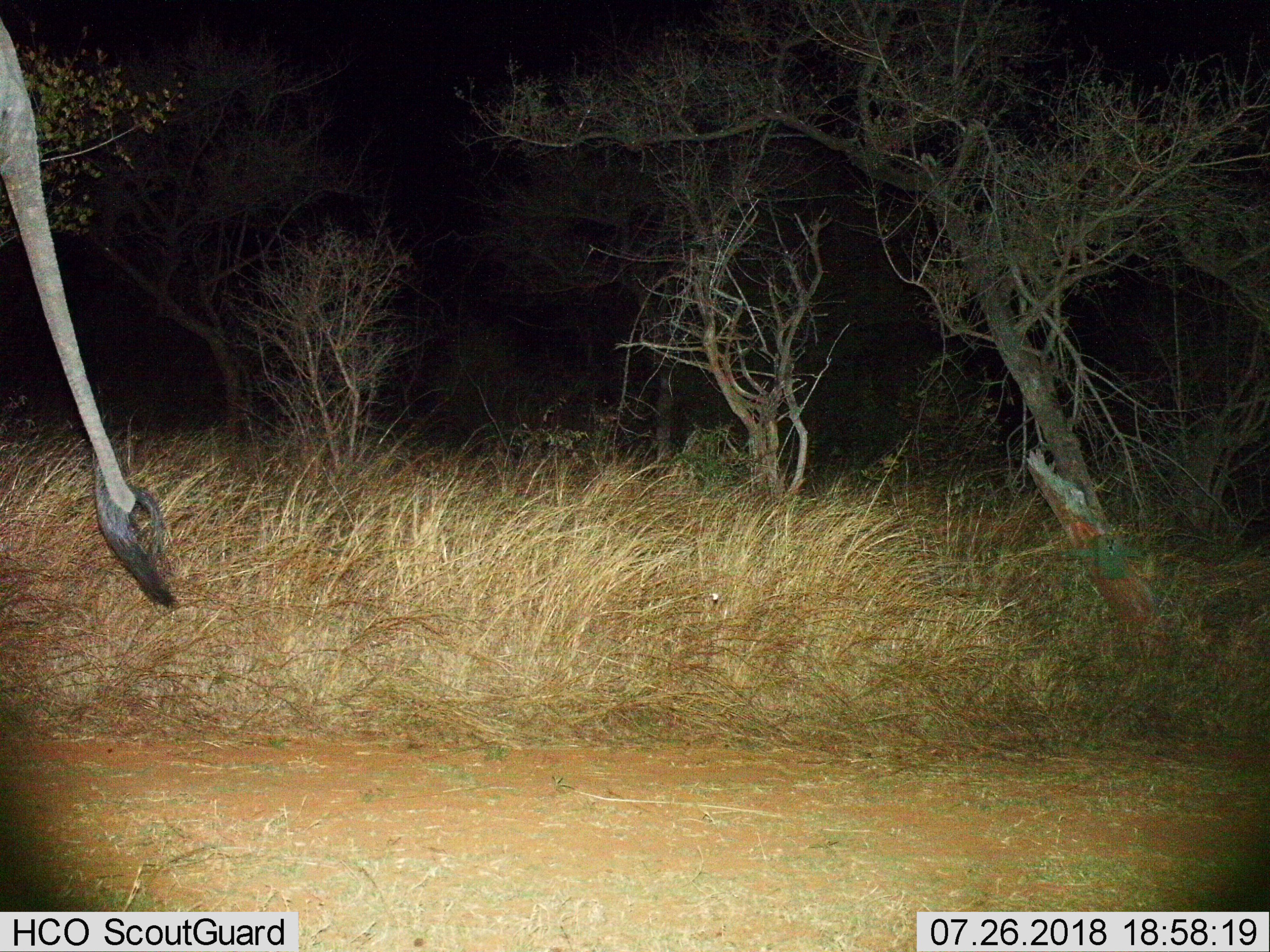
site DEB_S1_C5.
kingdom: Animalia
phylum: Chordata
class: Mammalia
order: Proboscidea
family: Elephantidae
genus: Loxodonta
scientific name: Loxodonta africana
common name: african bush elephant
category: elephant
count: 1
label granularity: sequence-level